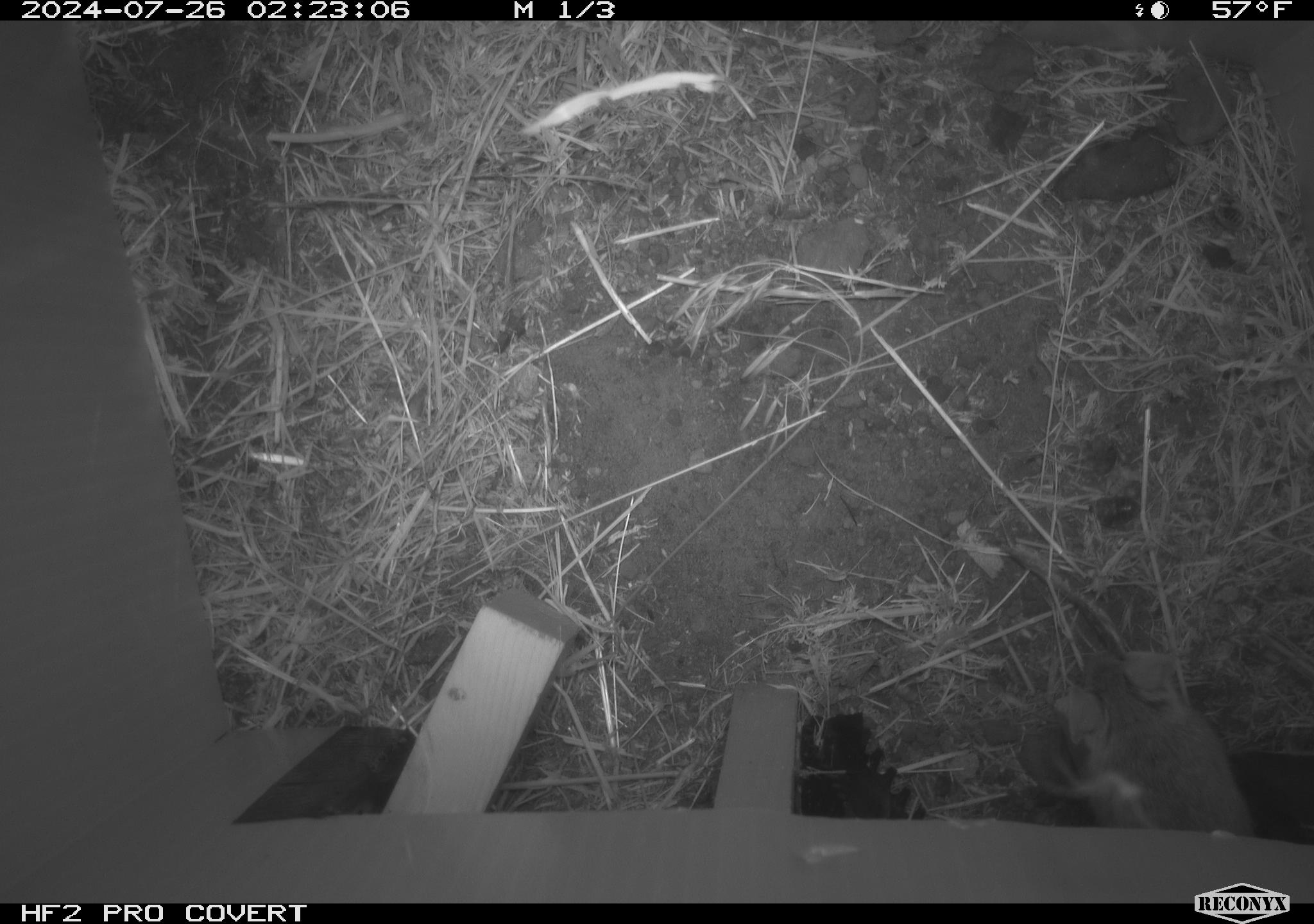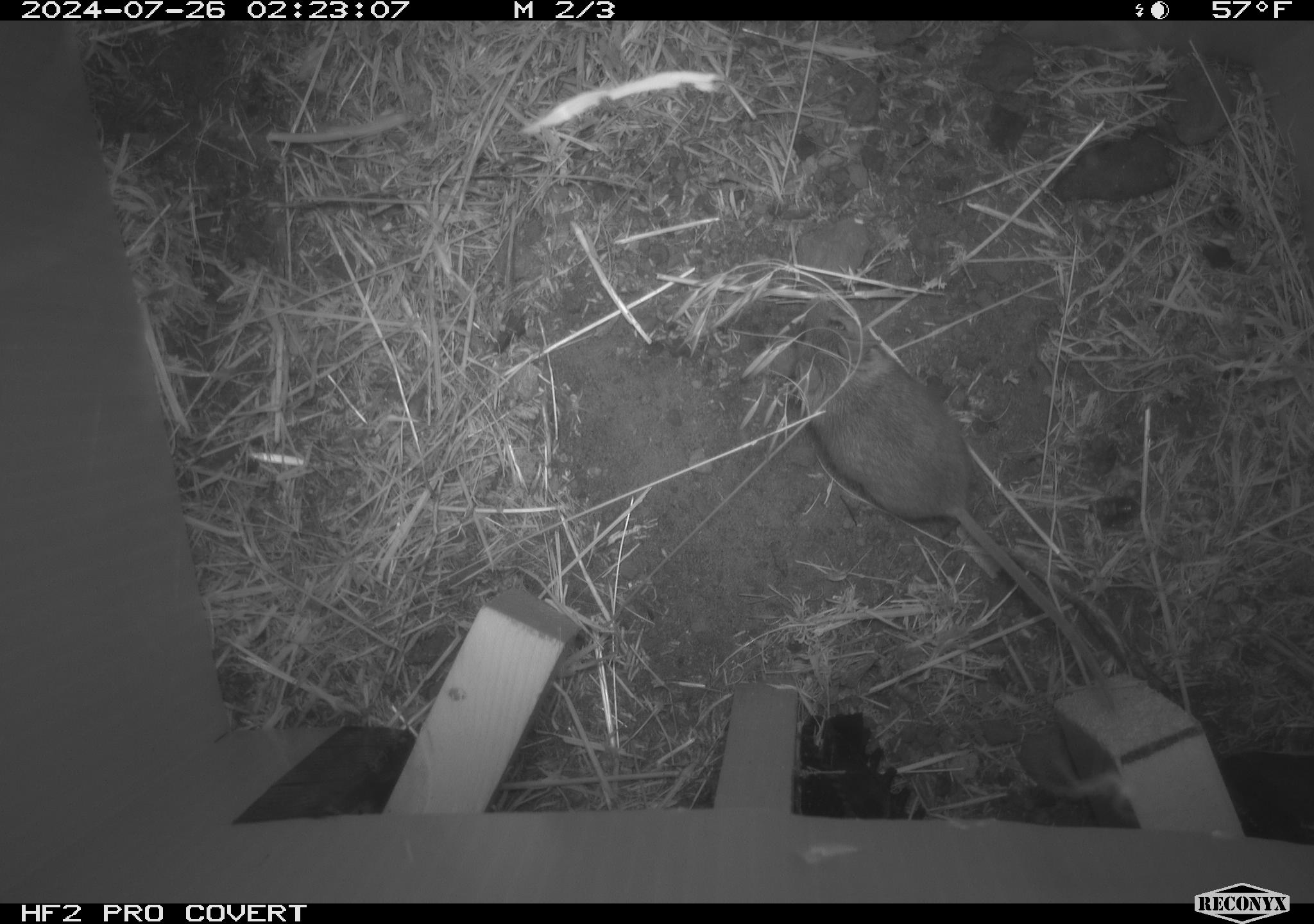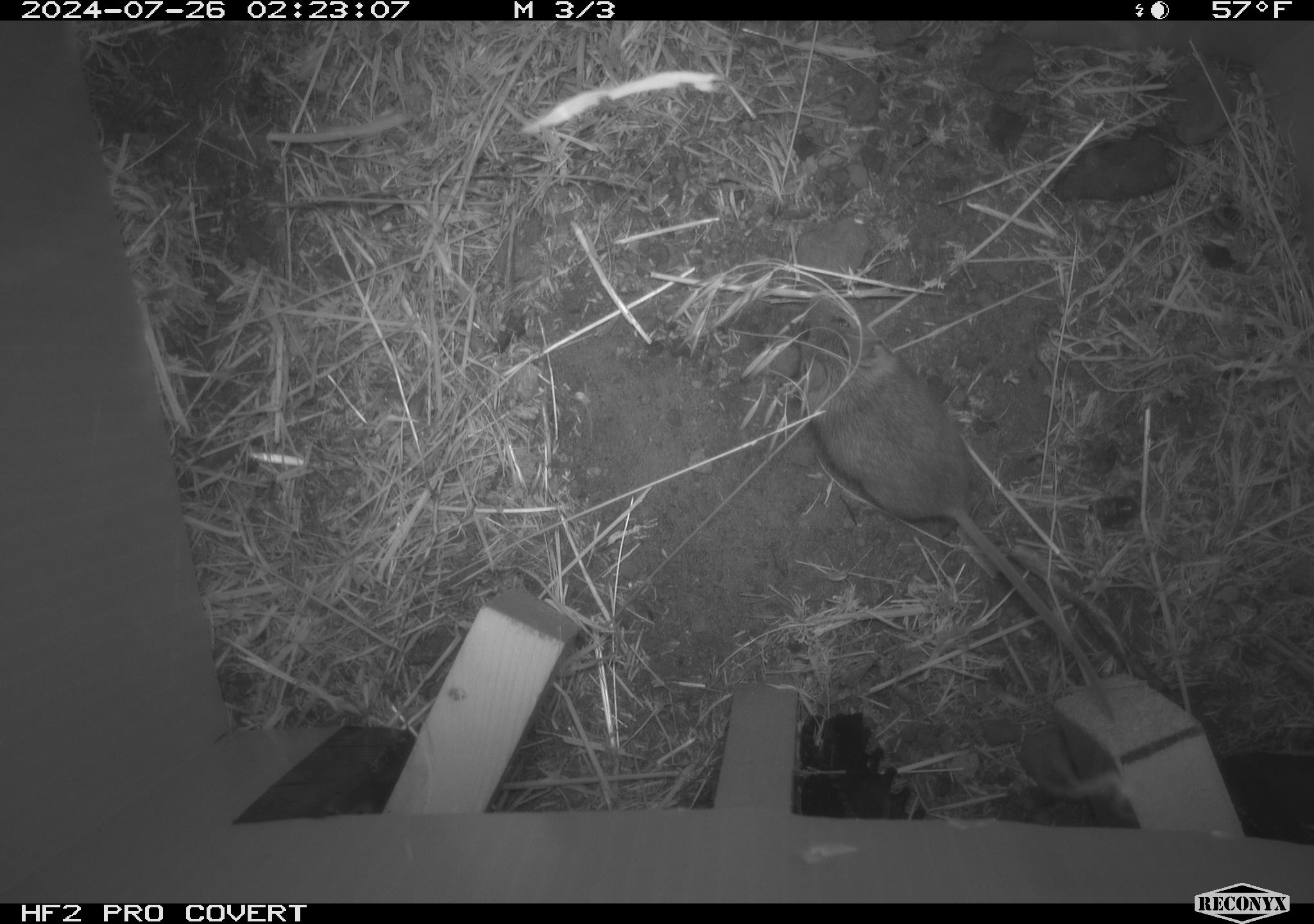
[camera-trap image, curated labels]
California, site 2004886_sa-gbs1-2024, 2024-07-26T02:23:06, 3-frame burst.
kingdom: Animalia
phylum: Chordata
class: Mammalia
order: Rodentia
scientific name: Rodentia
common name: mouse species